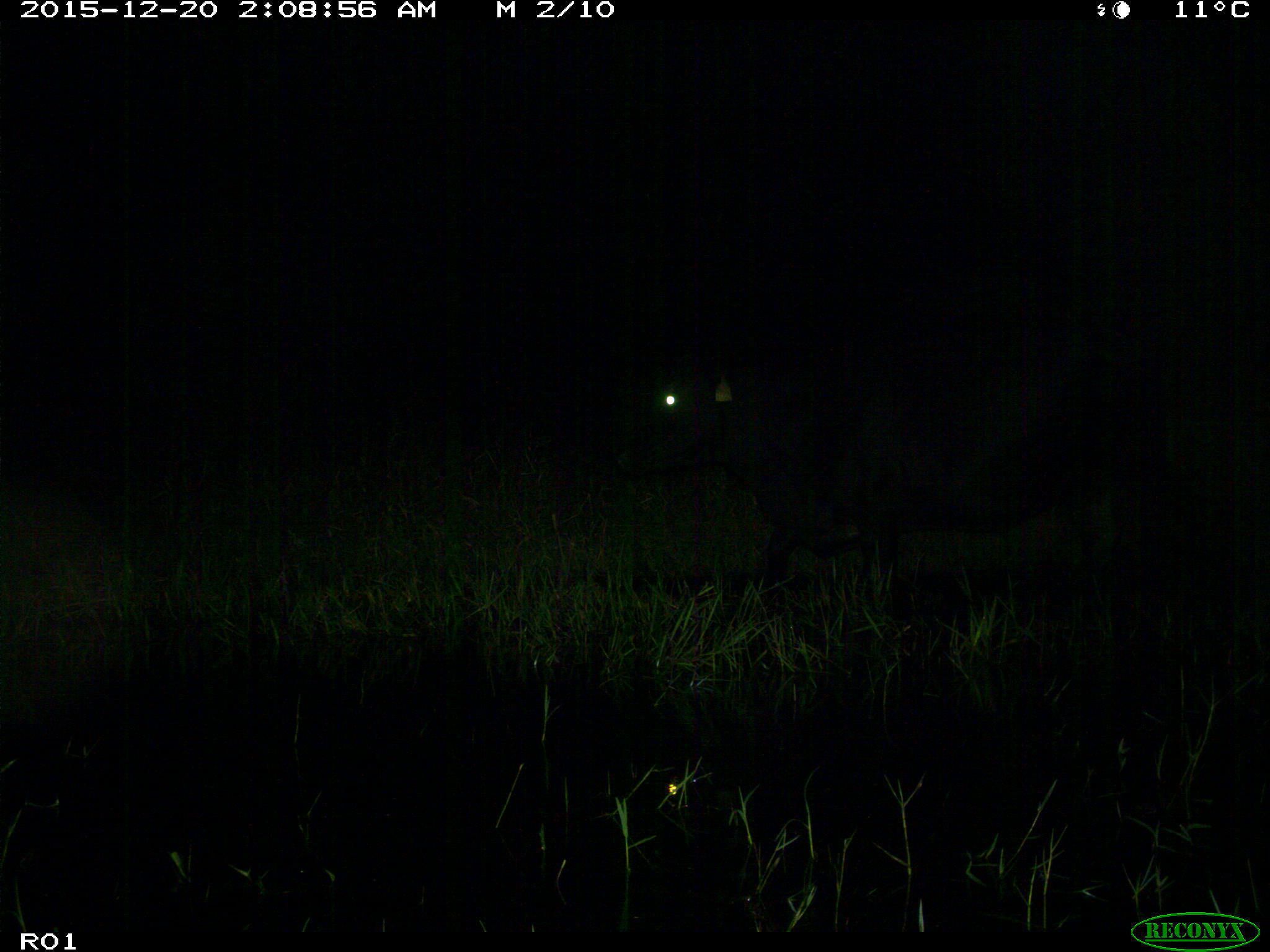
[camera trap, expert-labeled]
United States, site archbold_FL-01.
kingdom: Animalia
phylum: Chordata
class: Mammalia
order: Artiodactyla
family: Bovidae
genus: Bos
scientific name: Bos taurus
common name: domestic cow